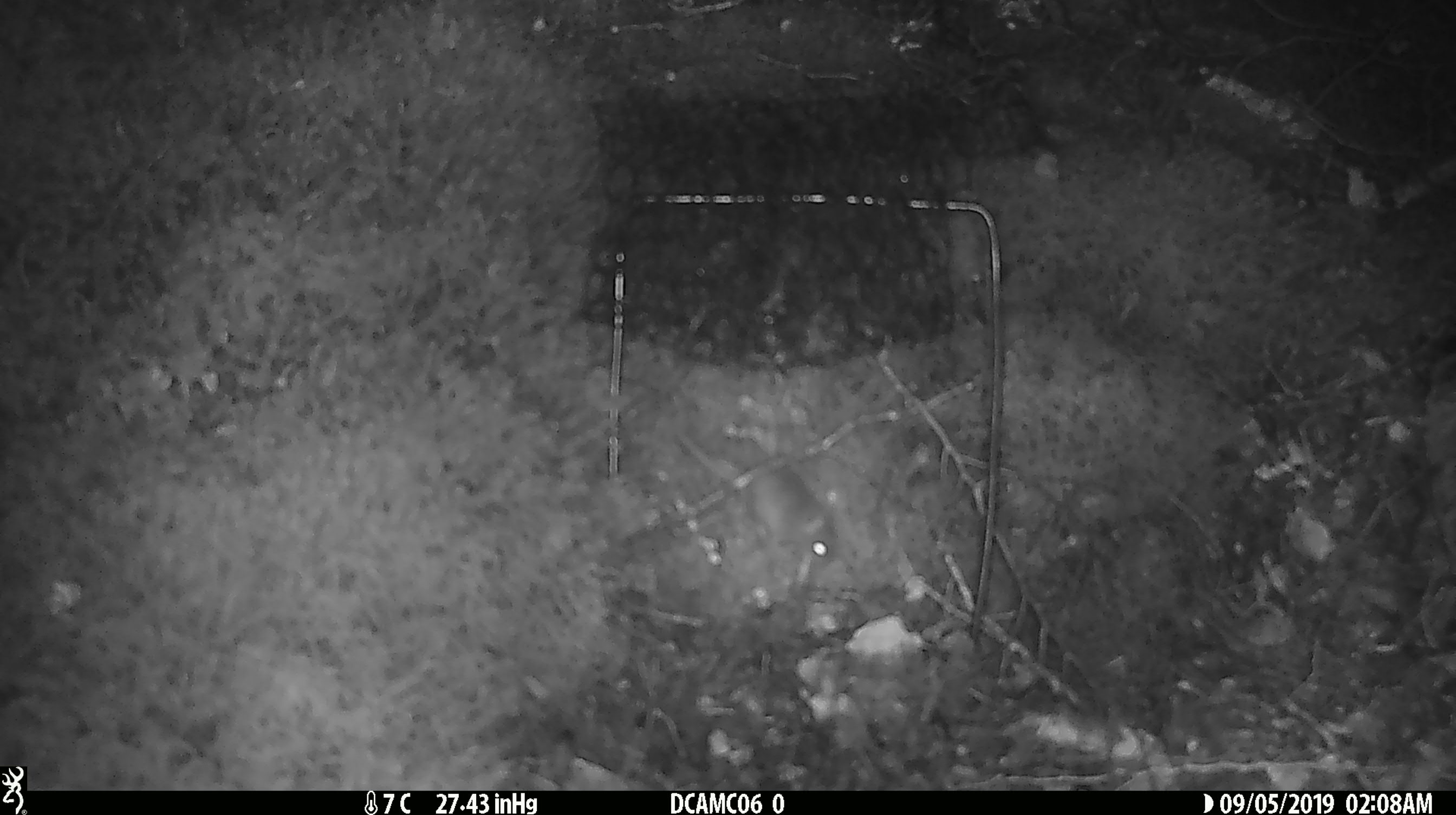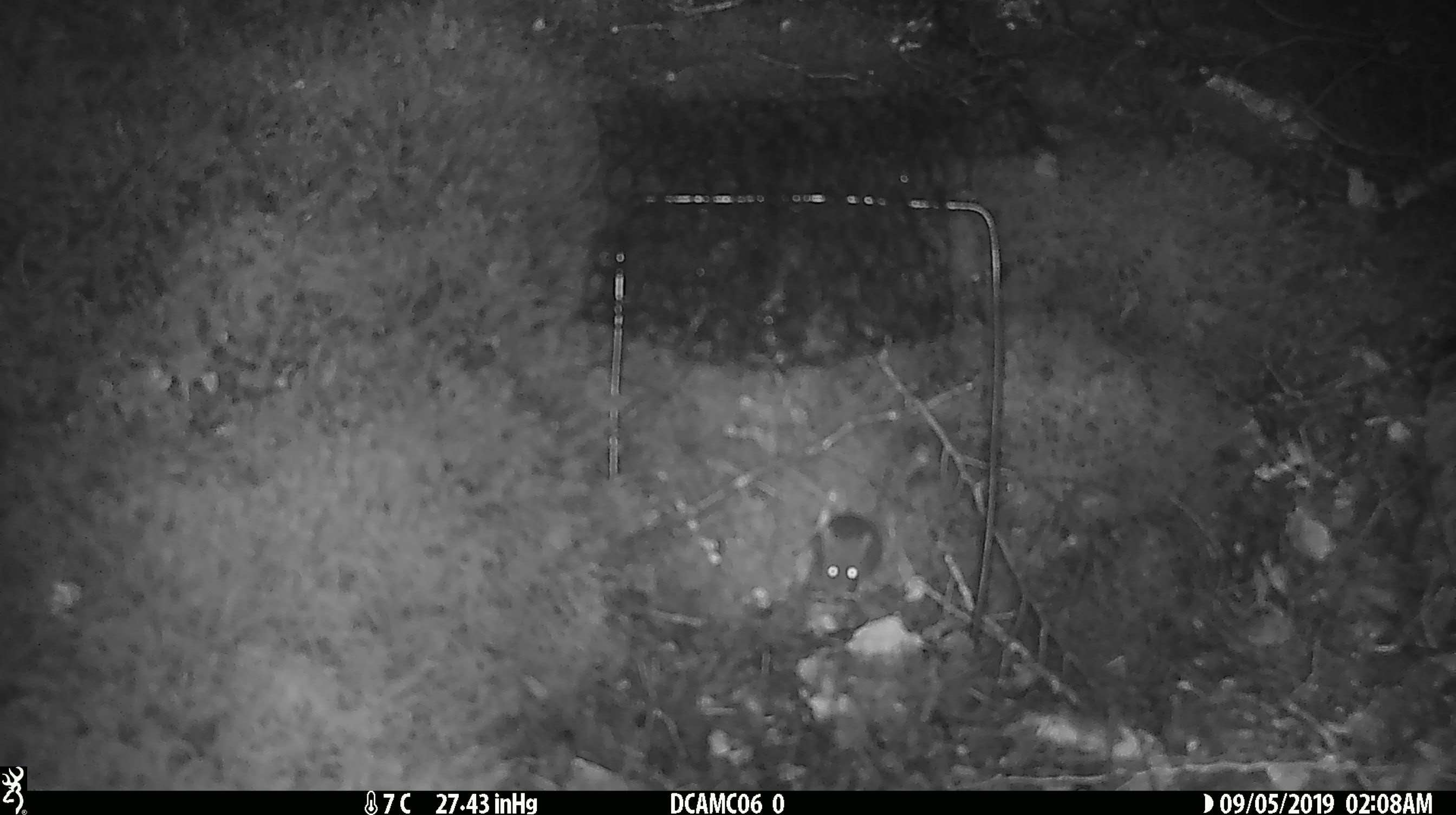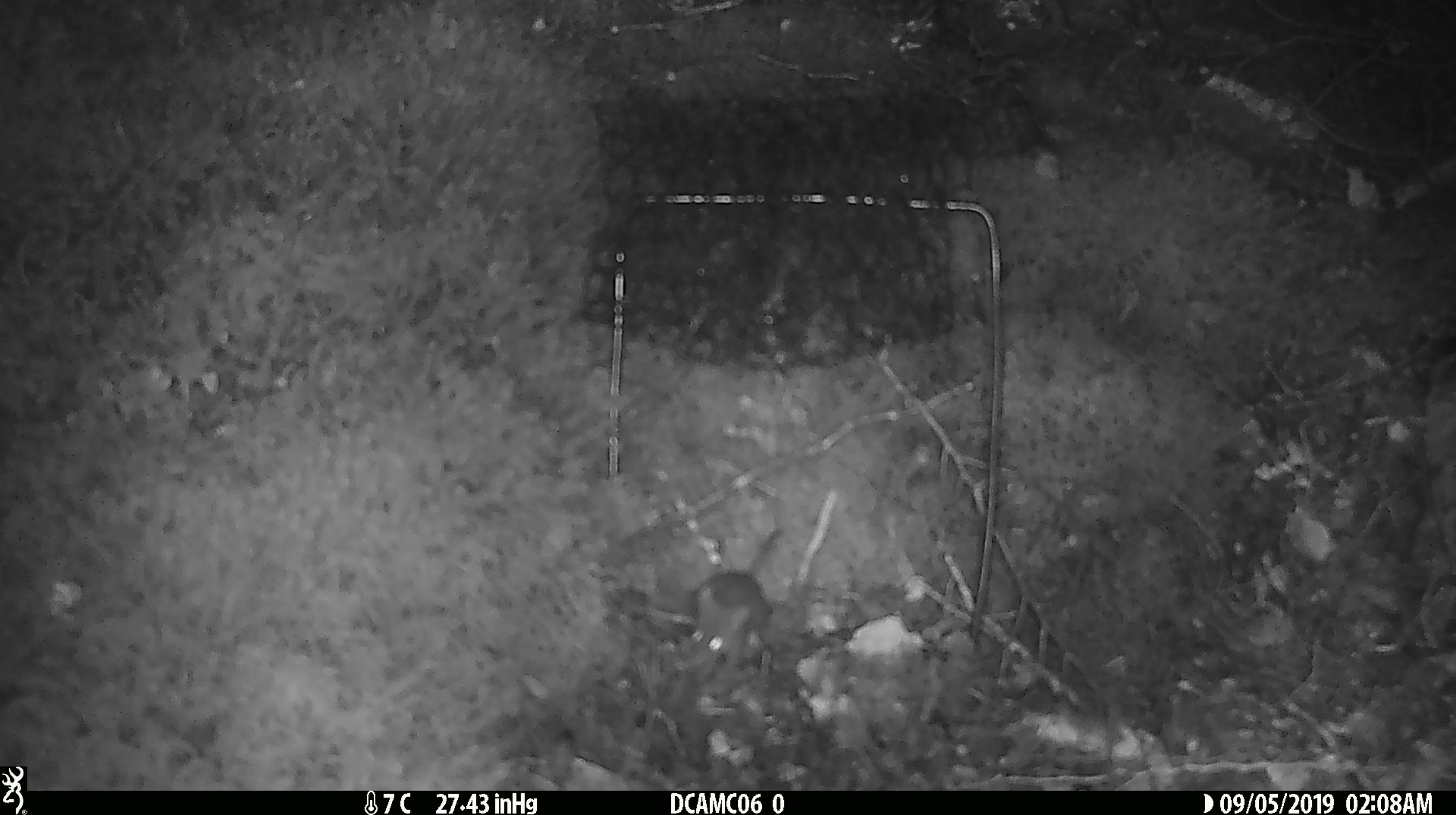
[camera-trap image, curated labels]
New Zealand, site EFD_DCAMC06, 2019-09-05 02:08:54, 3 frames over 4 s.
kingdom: Animalia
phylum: Chordata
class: Mammalia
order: Rodentia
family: Muridae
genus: Mus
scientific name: Mus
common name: mouse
Mouse (Mus).